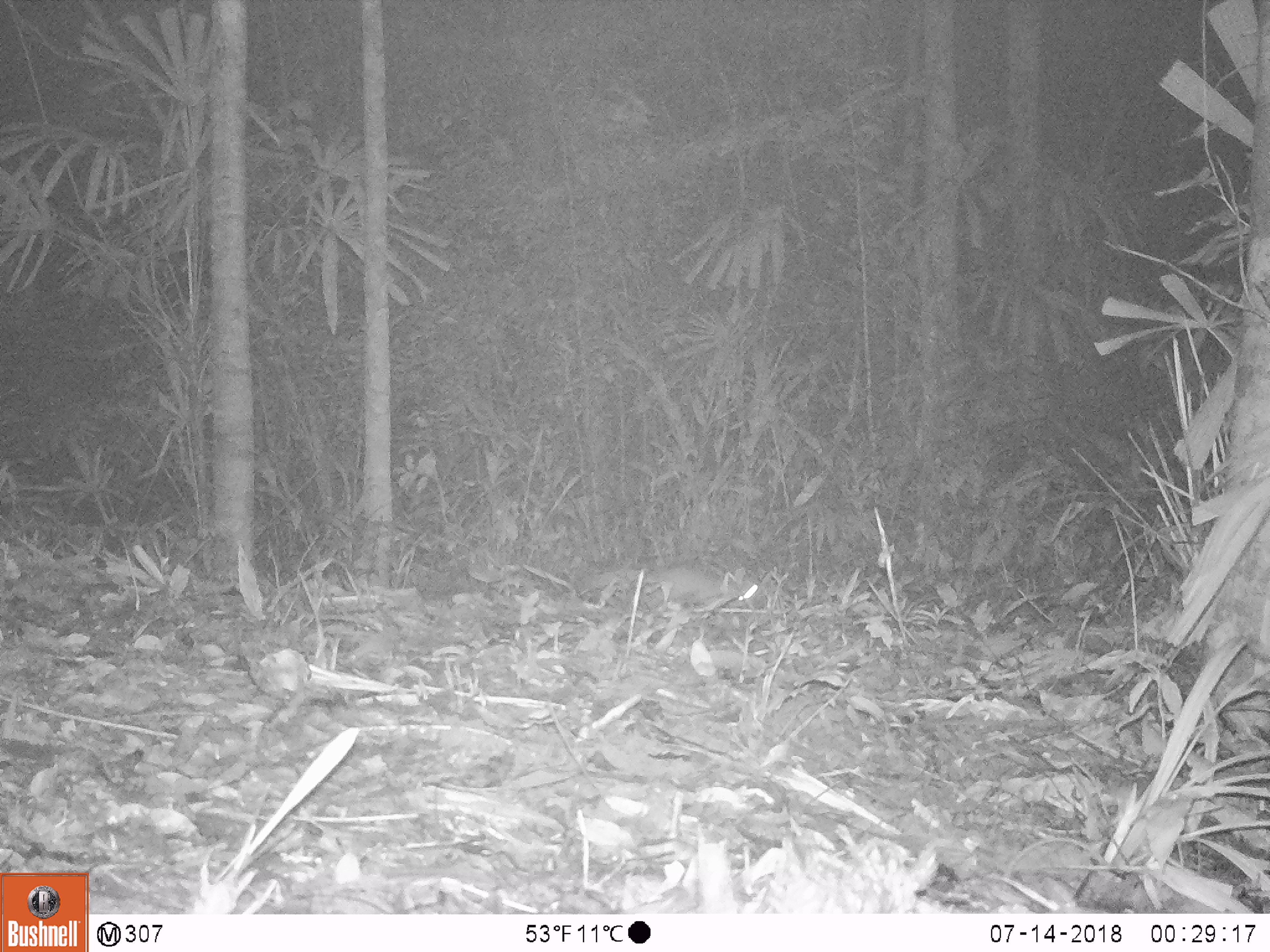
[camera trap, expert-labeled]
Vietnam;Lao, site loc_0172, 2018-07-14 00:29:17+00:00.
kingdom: Animalia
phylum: Chordata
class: Mammalia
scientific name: Mammalia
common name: mammal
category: unidentified small mammal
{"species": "unidentified small mammal (mammal) (Mammalia)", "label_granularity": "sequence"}